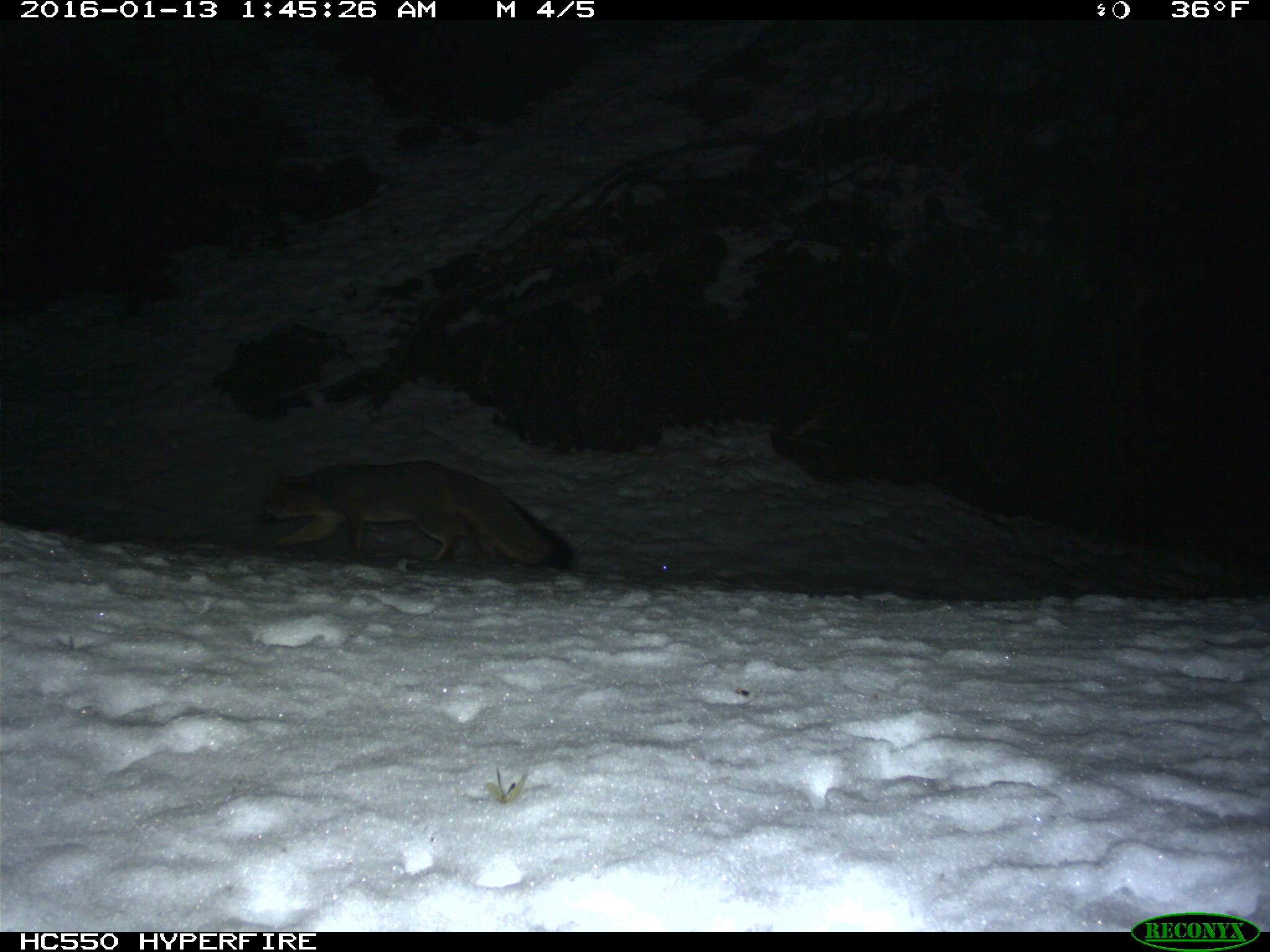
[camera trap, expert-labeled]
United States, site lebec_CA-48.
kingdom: Animalia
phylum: Chordata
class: Mammalia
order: Carnivora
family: Canidae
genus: Urocyon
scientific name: Urocyon cinereoargenteus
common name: gray fox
Urocyon cinereoargenteus (gray fox).